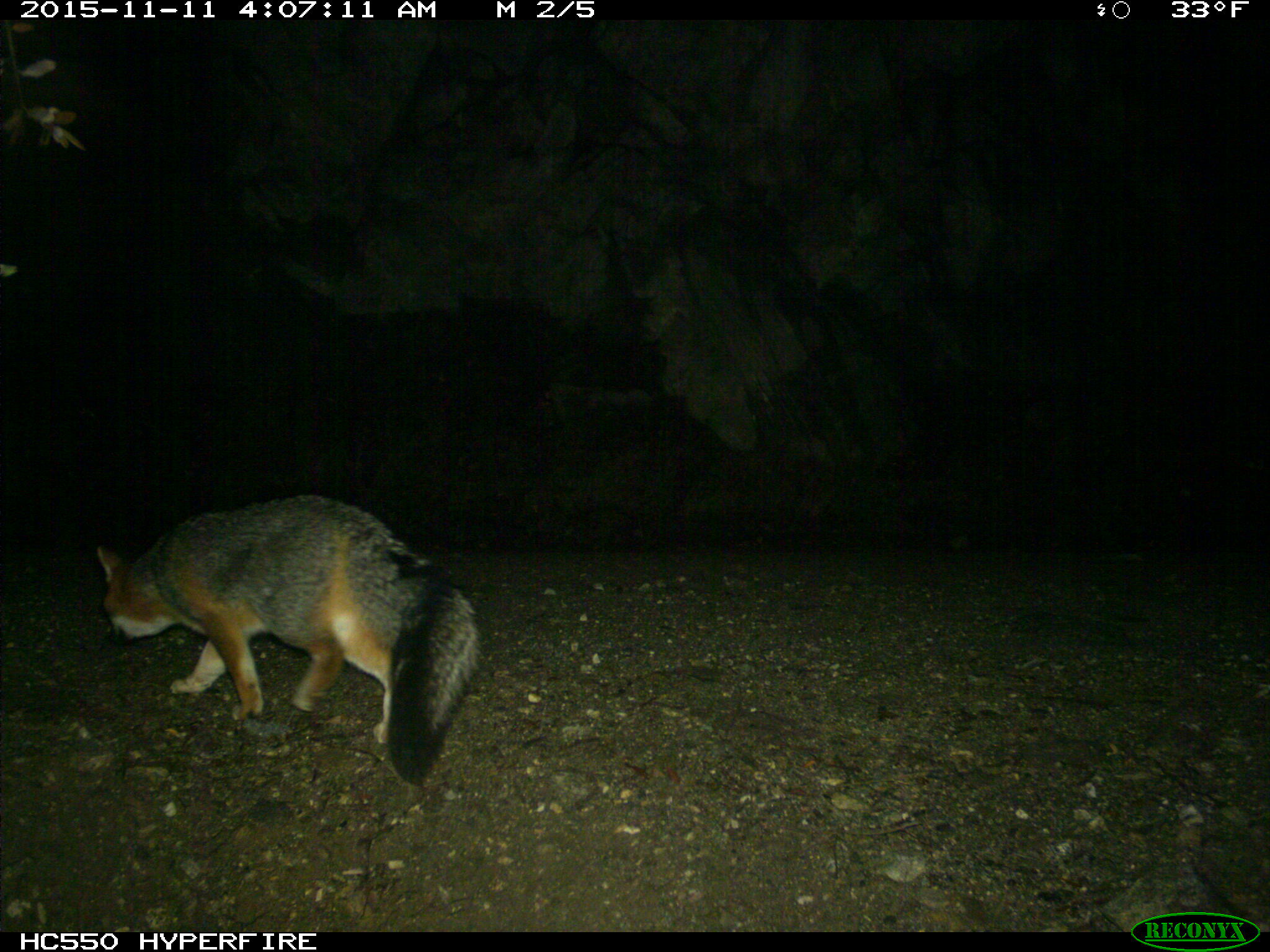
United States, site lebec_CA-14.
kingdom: Animalia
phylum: Chordata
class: Mammalia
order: Carnivora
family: Canidae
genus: Urocyon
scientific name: Urocyon cinereoargenteus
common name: gray fox